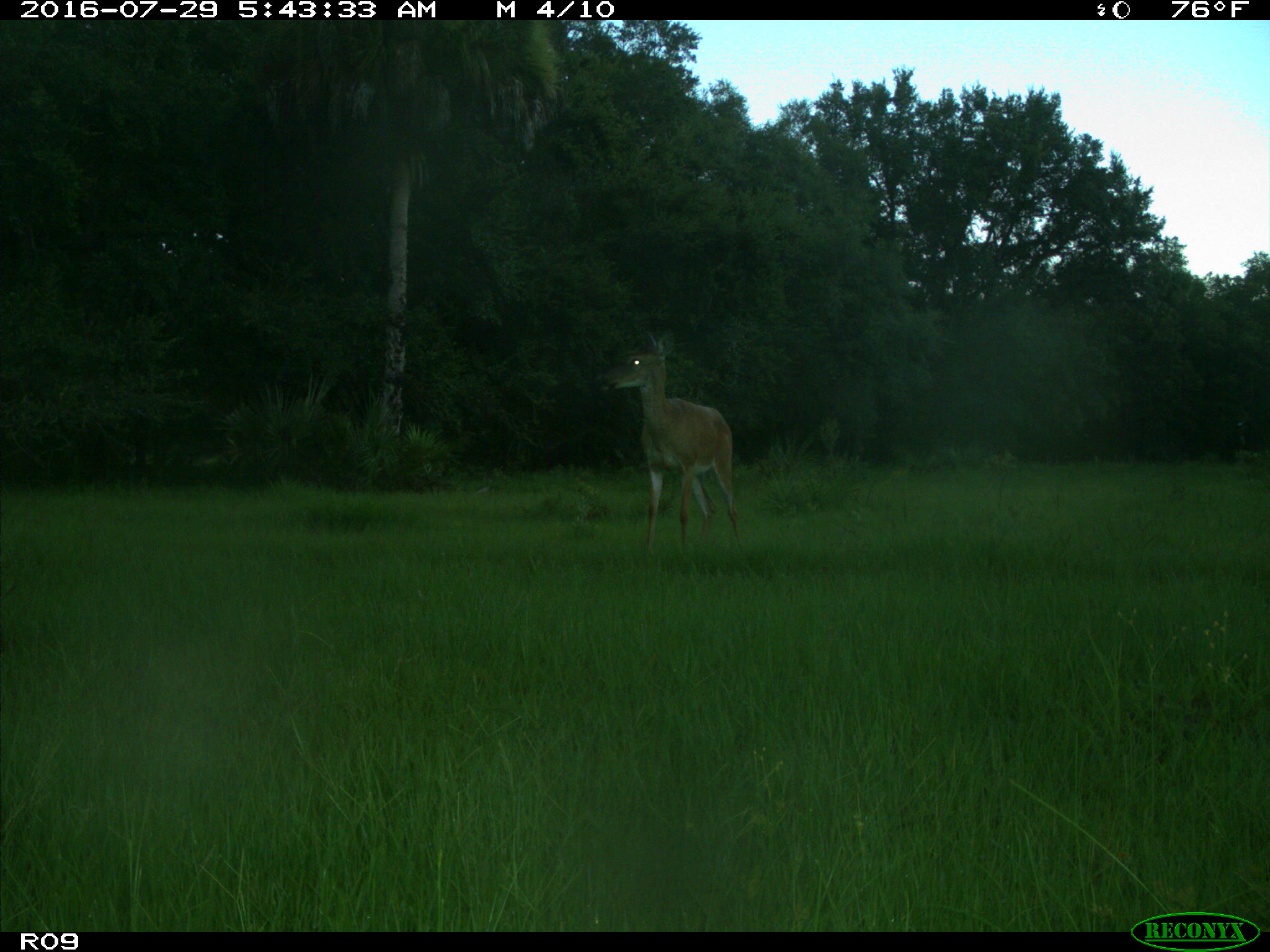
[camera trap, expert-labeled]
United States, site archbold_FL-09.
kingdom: Animalia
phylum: Chordata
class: Mammalia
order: Artiodactyla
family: Cervidae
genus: Odocoileus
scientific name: Odocoileus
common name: deer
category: unidentified deer